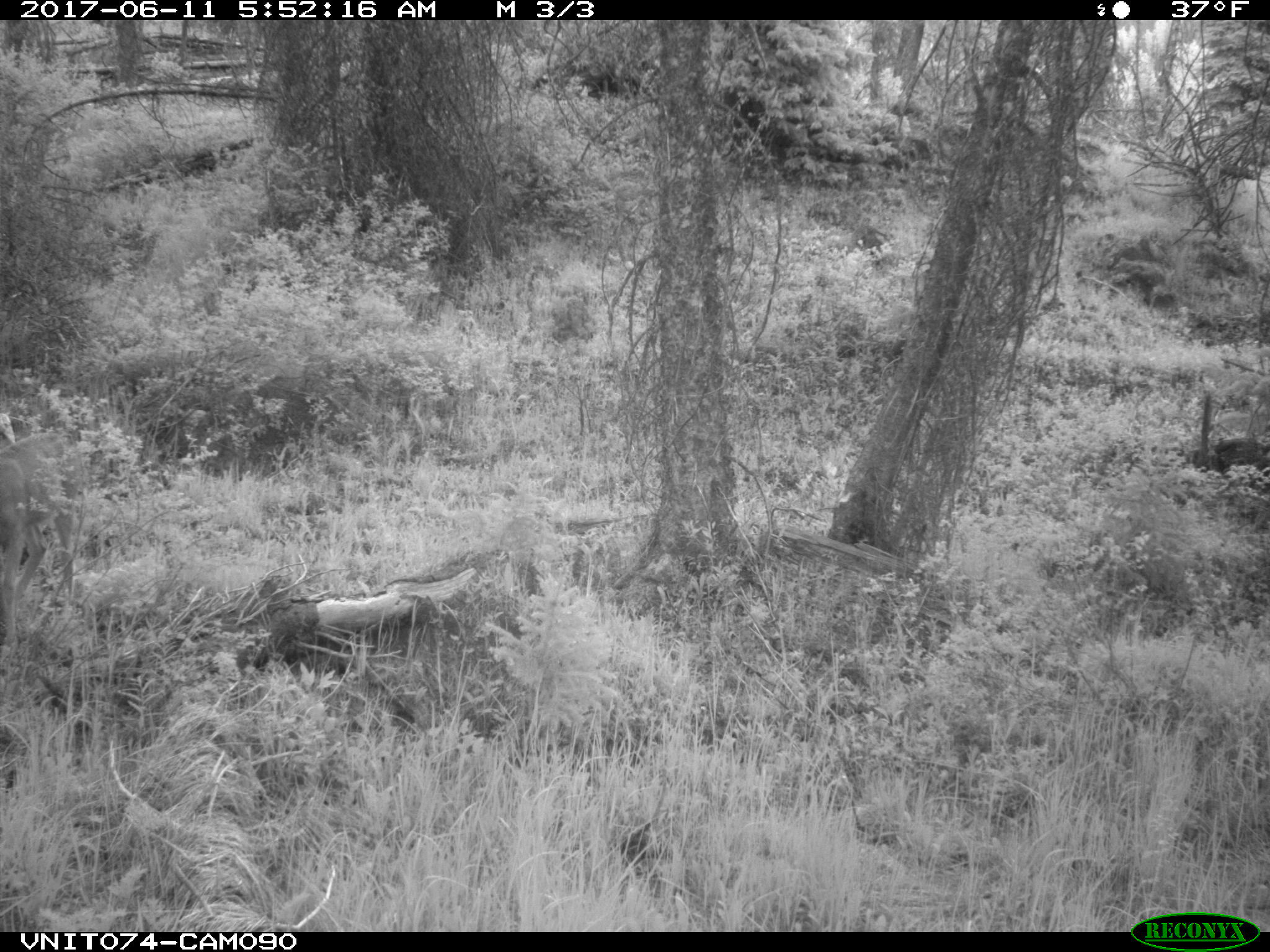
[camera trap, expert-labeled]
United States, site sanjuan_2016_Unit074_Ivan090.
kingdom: Animalia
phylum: Chordata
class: Mammalia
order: Artiodactyla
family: Cervidae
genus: Odocoileus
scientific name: Odocoileus hemionus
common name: mule deer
Odocoileus hemionus (mule deer).